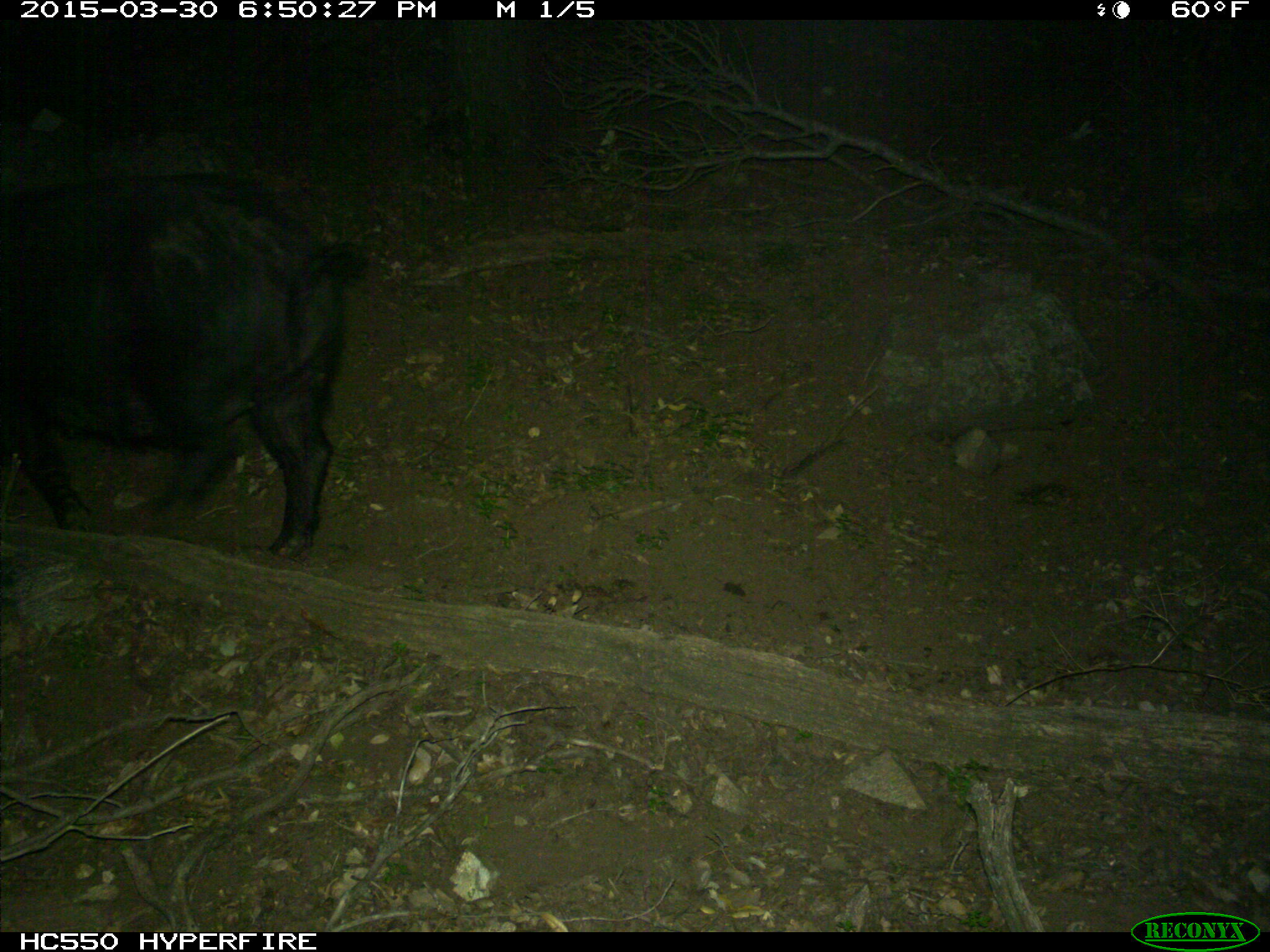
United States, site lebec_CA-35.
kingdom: Animalia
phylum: Chordata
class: Mammalia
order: Artiodactyla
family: Suidae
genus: Sus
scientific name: Sus scrofa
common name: wild boar